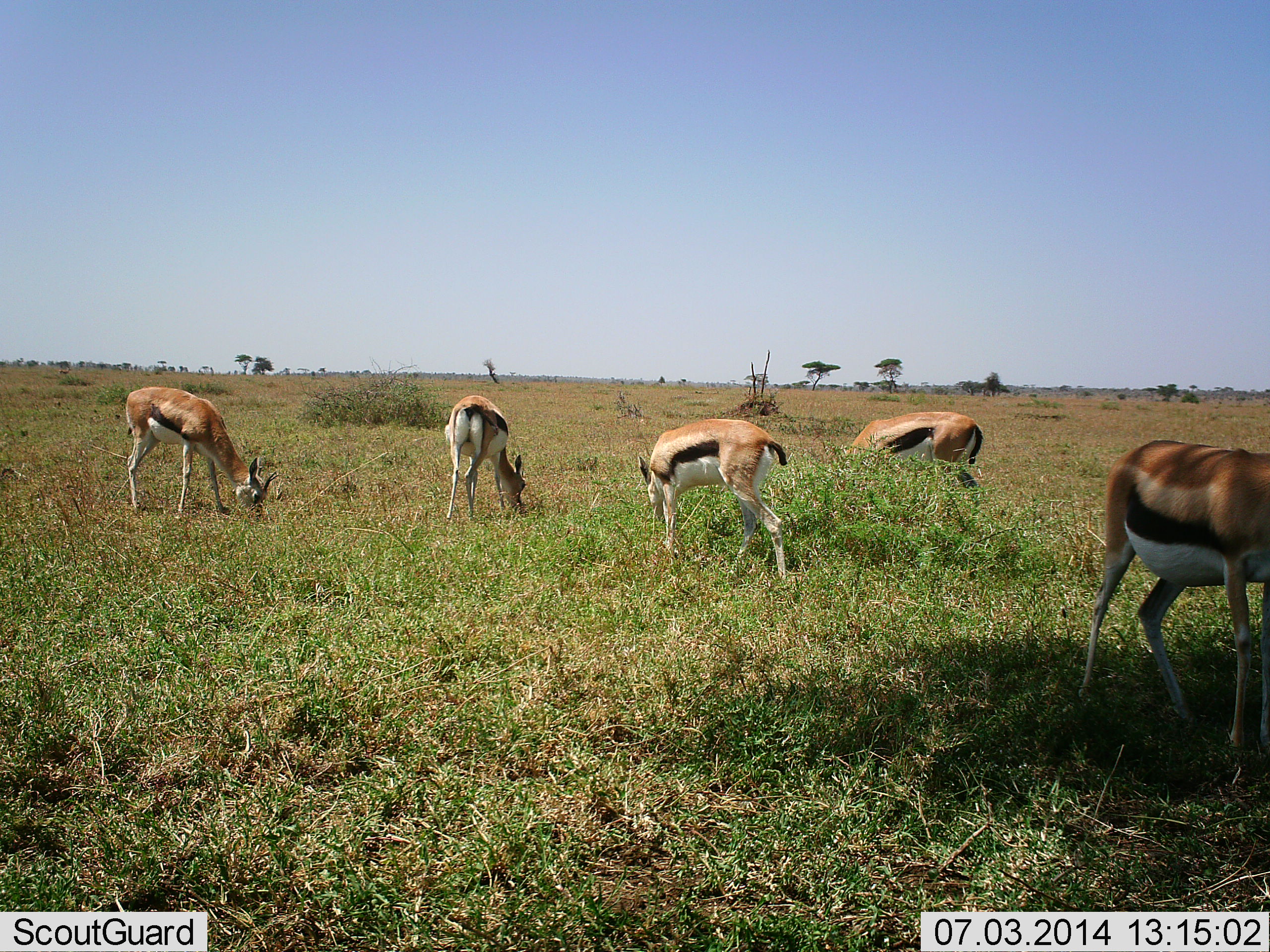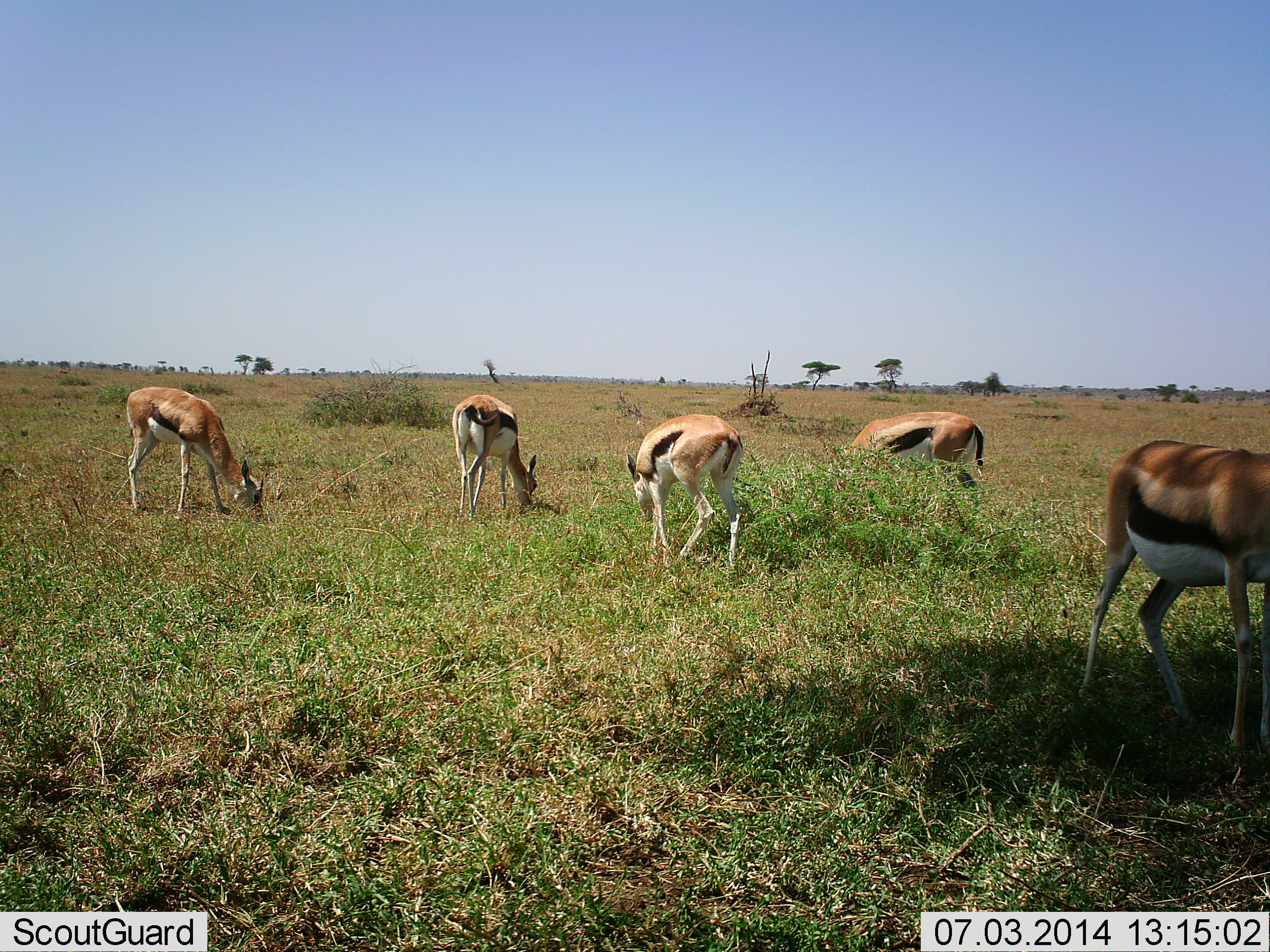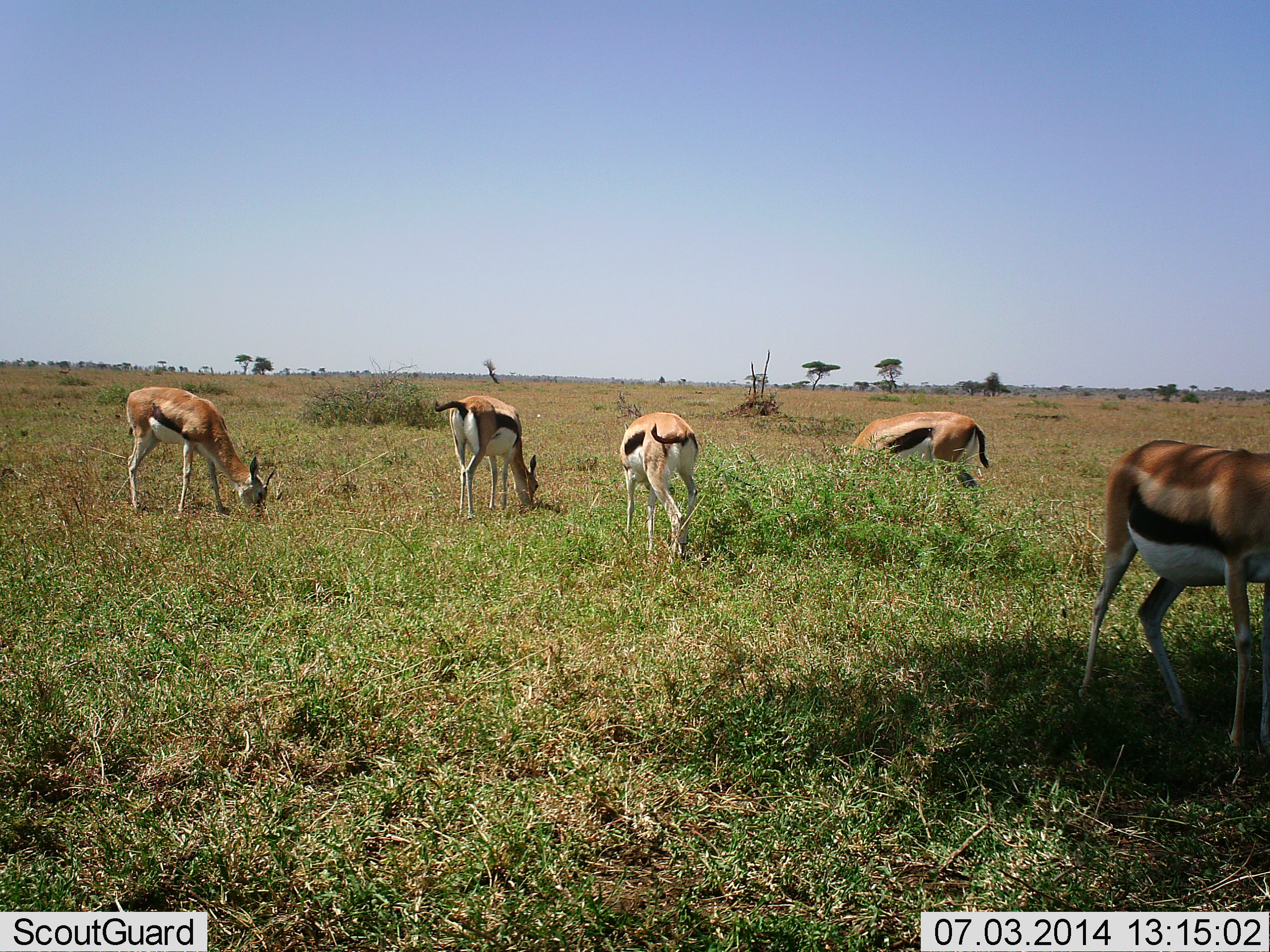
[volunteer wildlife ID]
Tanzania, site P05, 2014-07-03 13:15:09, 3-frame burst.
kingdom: Animalia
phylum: Chordata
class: Mammalia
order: Artiodactyla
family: Bovidae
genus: Eudorcas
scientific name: Eudorcas thomsonii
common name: thomson's gazelle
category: gazellethomsons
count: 5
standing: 40%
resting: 0%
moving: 10%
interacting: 0%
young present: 0%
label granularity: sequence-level